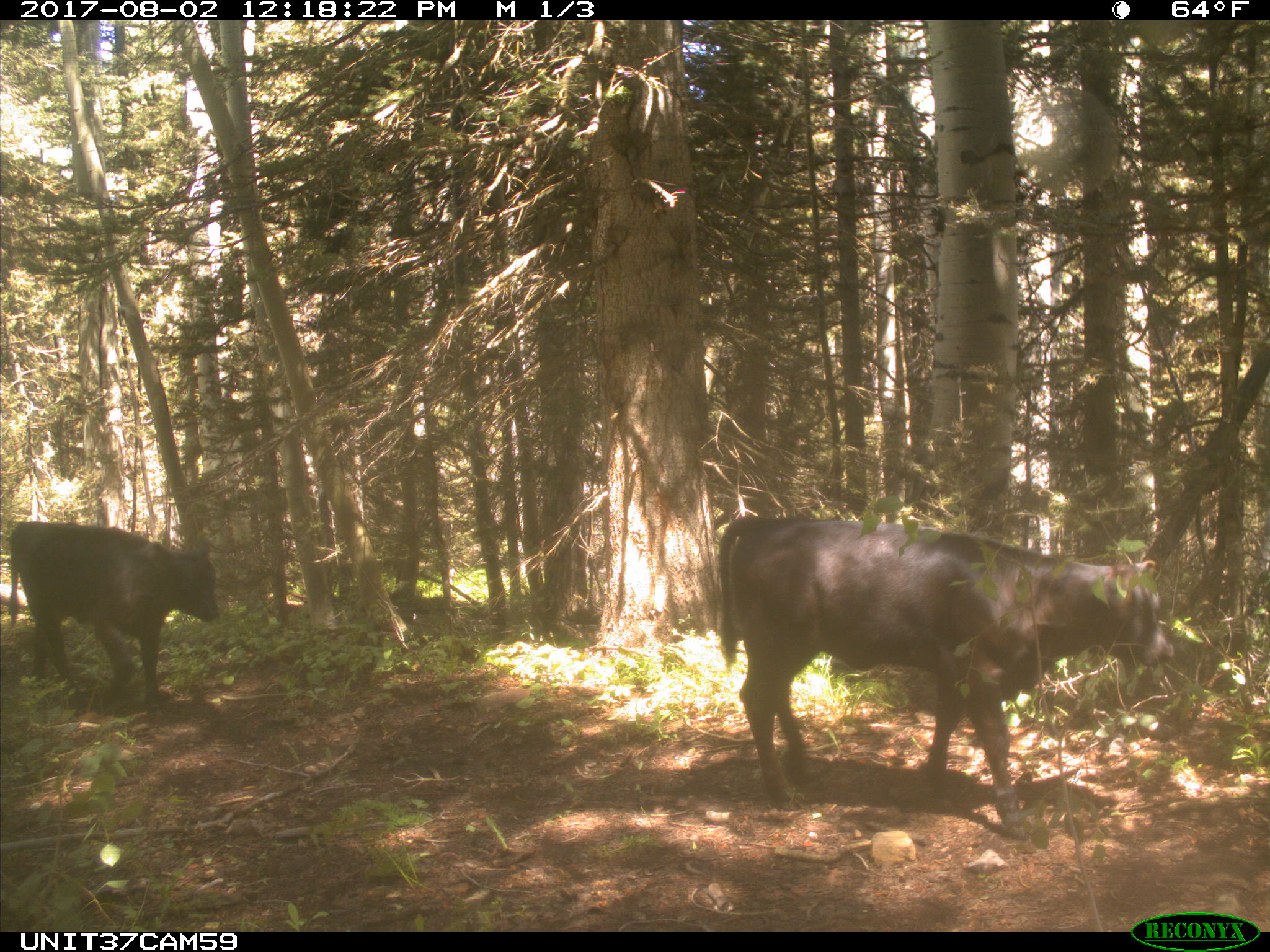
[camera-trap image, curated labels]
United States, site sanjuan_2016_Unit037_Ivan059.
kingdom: Animalia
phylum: Chordata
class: Mammalia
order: Artiodactyla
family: Bovidae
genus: Bos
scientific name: Bos taurus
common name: domestic cow